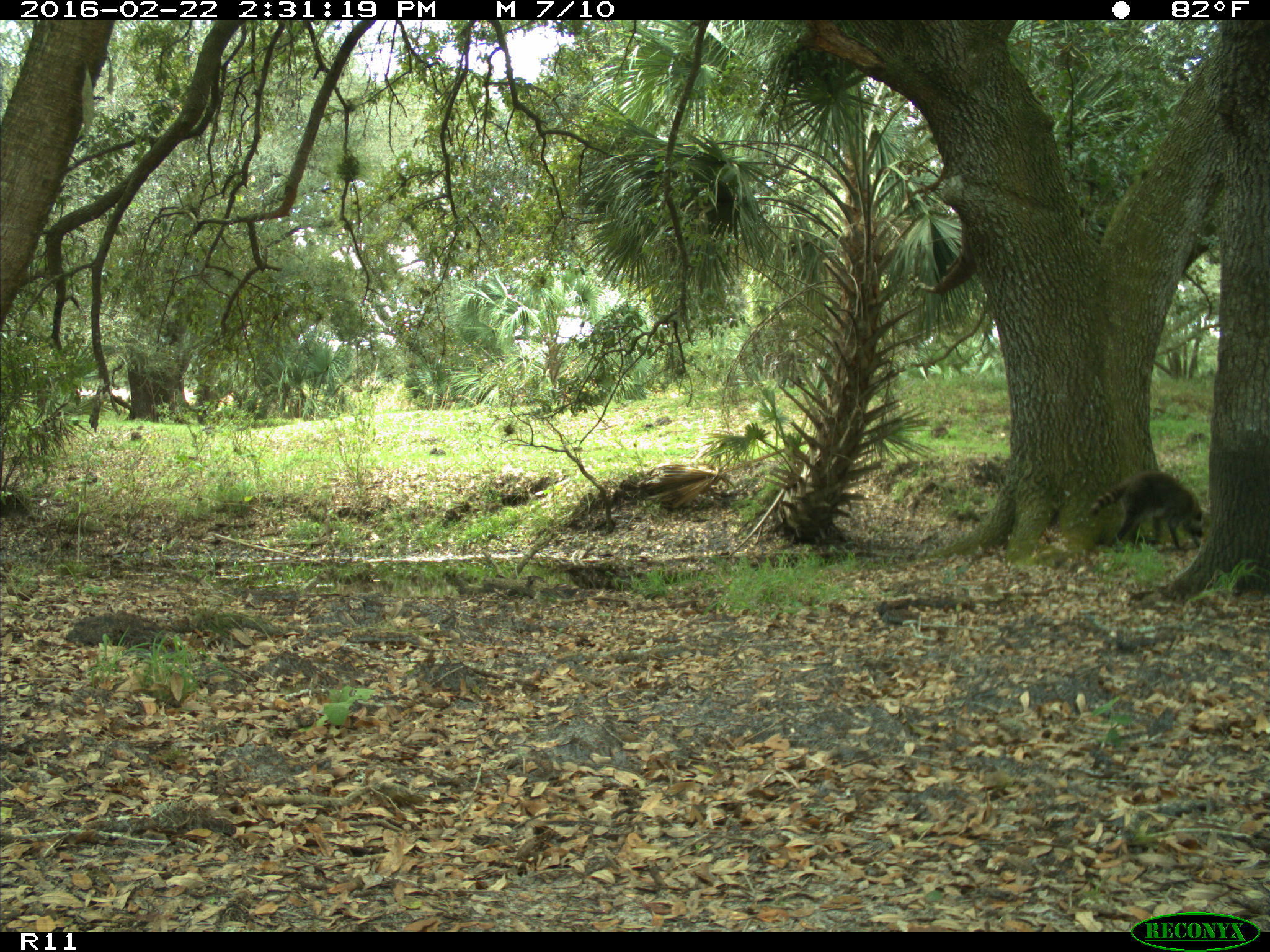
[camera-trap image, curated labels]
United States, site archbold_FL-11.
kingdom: Animalia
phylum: Chordata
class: Mammalia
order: Carnivora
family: Procyonidae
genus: Procyon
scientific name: Procyon lotor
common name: common raccoon